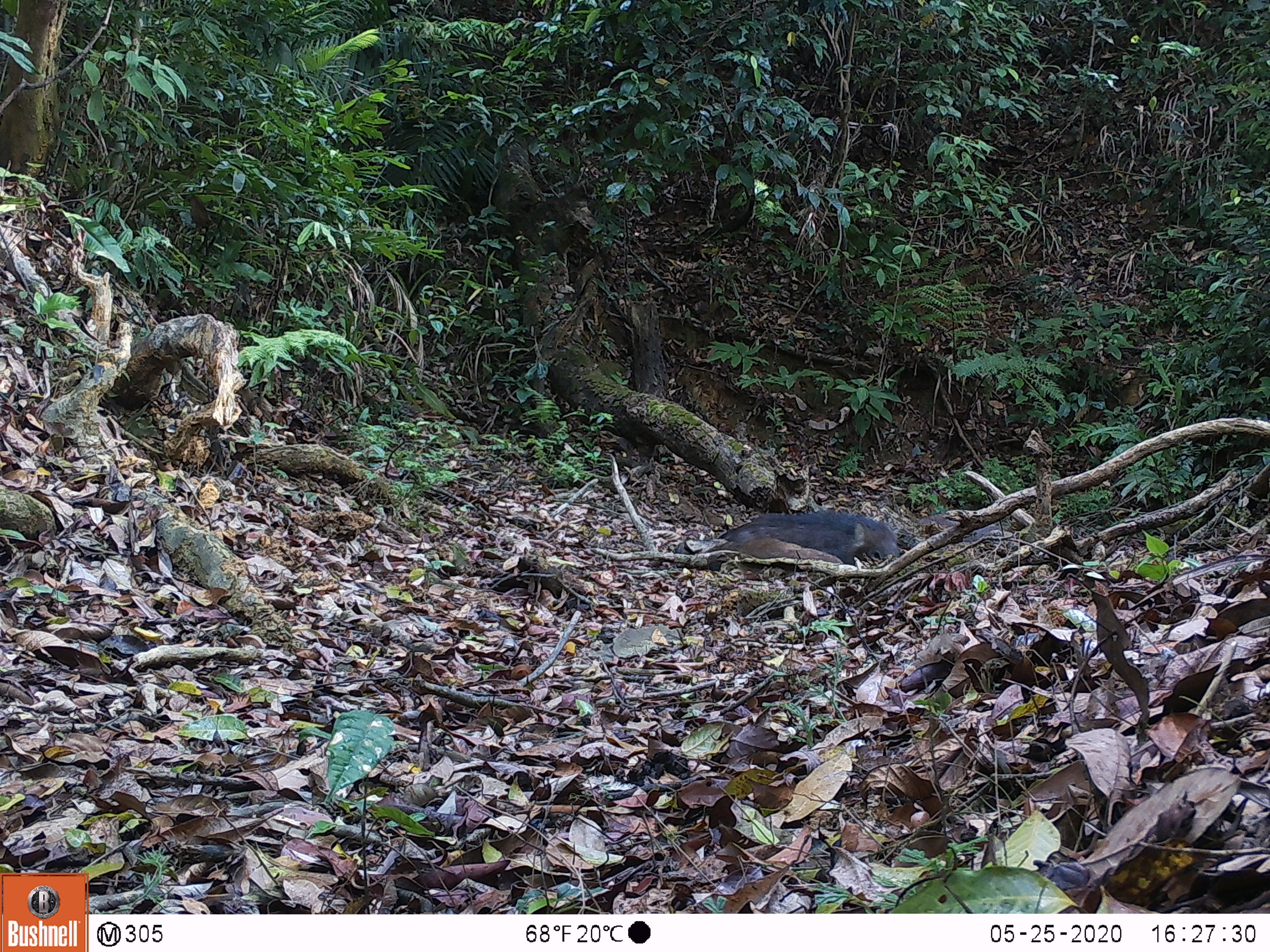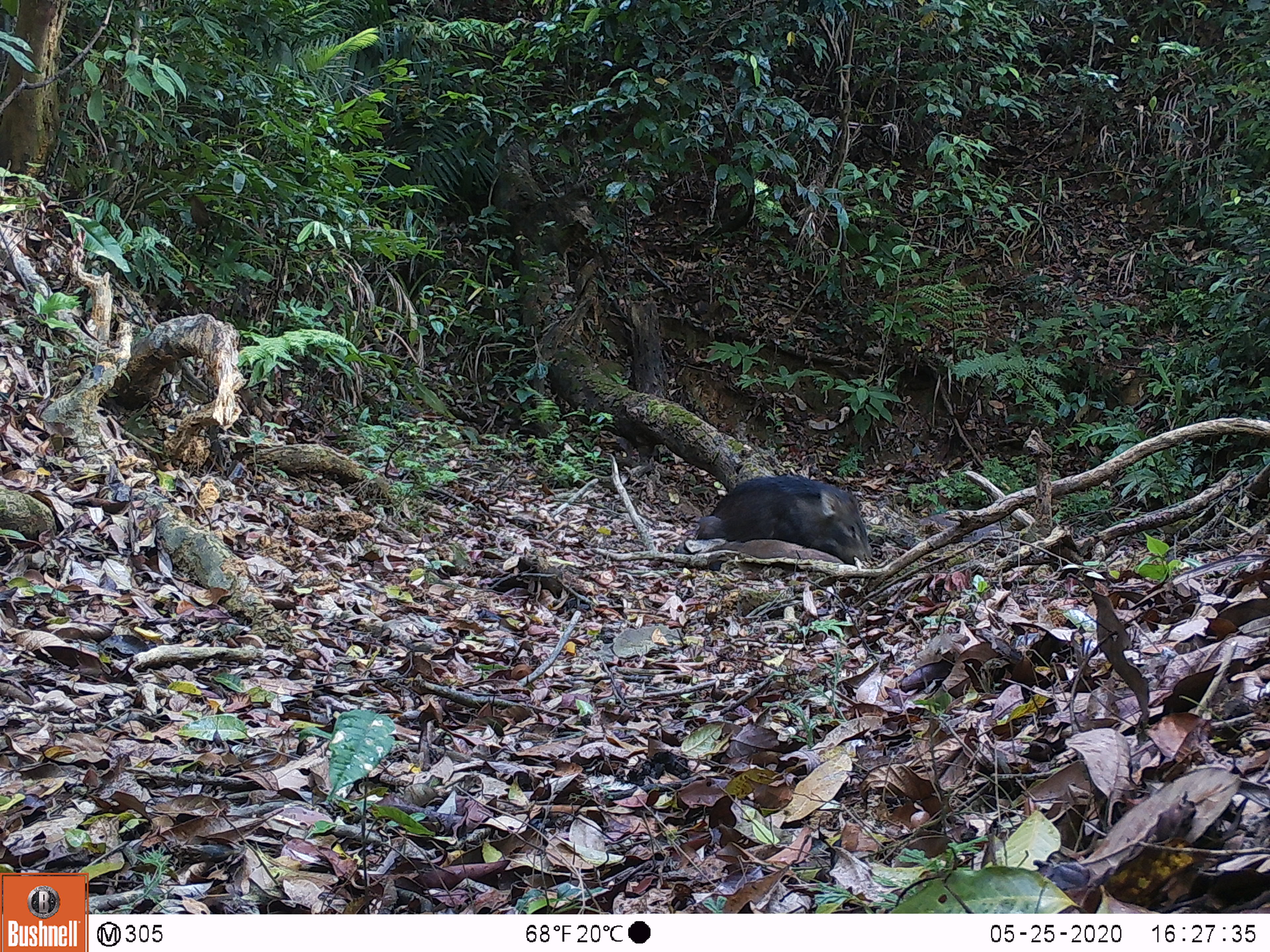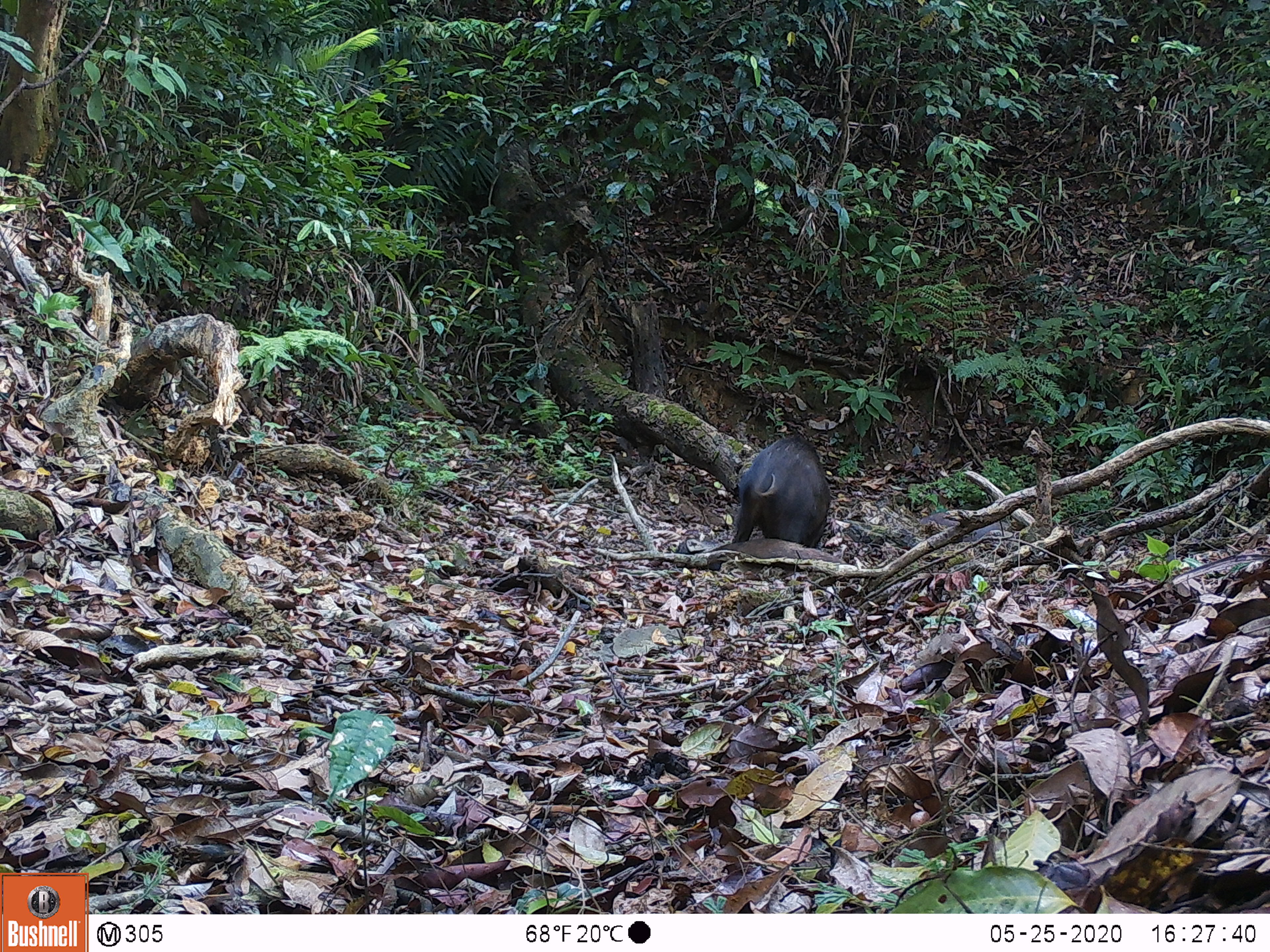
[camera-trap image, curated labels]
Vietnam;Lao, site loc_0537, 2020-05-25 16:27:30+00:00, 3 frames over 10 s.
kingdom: Animalia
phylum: Chordata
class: Mammalia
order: Artiodactyla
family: Suidae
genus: Sus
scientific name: Sus scrofa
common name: eurasian wild pig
Eurasian wild pig (Sus scrofa). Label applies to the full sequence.